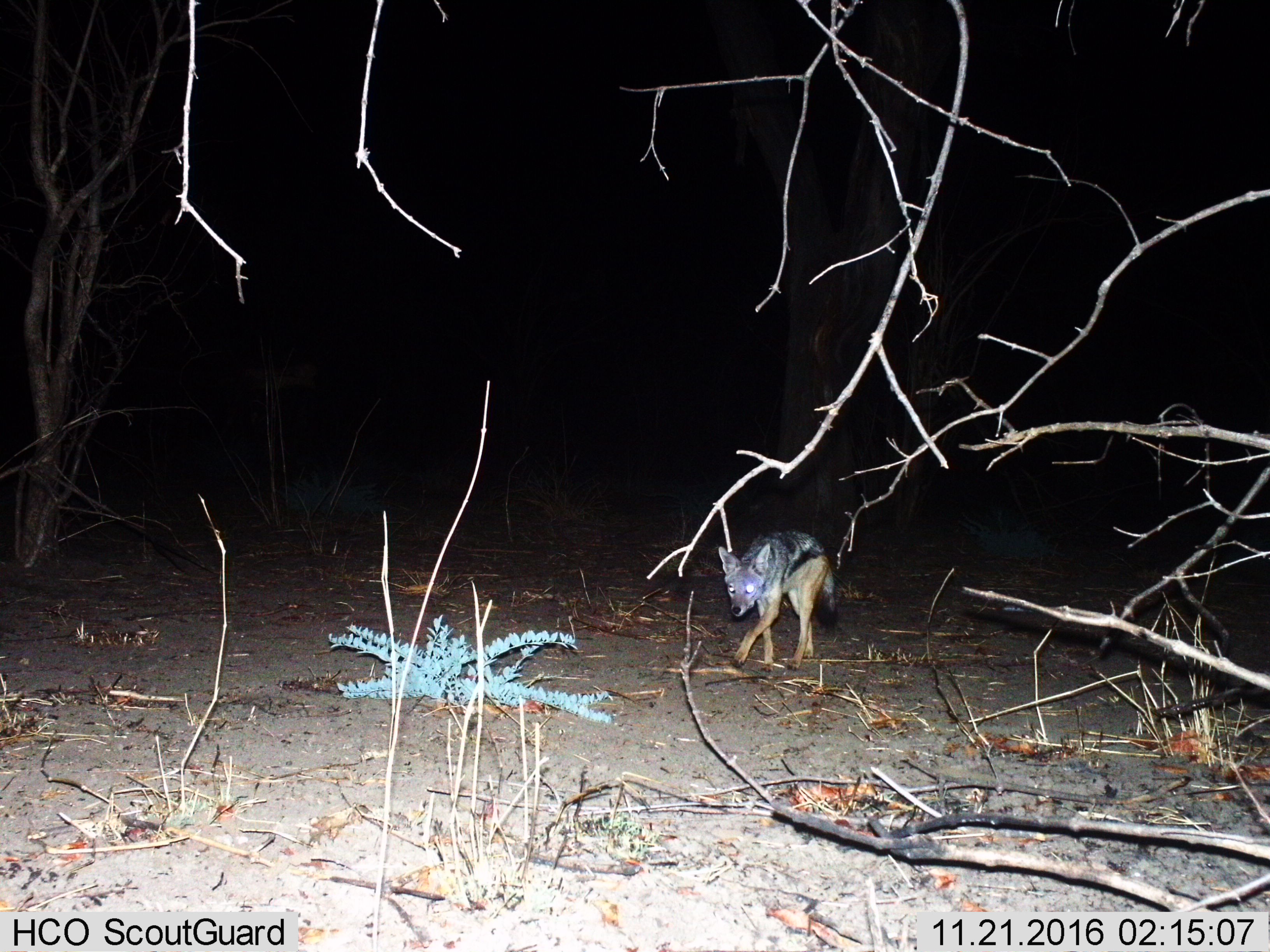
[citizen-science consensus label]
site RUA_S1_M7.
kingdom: Animalia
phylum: Chordata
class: Mammalia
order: Carnivora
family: Canidae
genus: Lupulella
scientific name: Lupulella mesomelas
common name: black-backed jackal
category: jackalblackbacked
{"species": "jackalblackbacked (black-backed jackal) (Lupulella mesomelas)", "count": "1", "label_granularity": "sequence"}